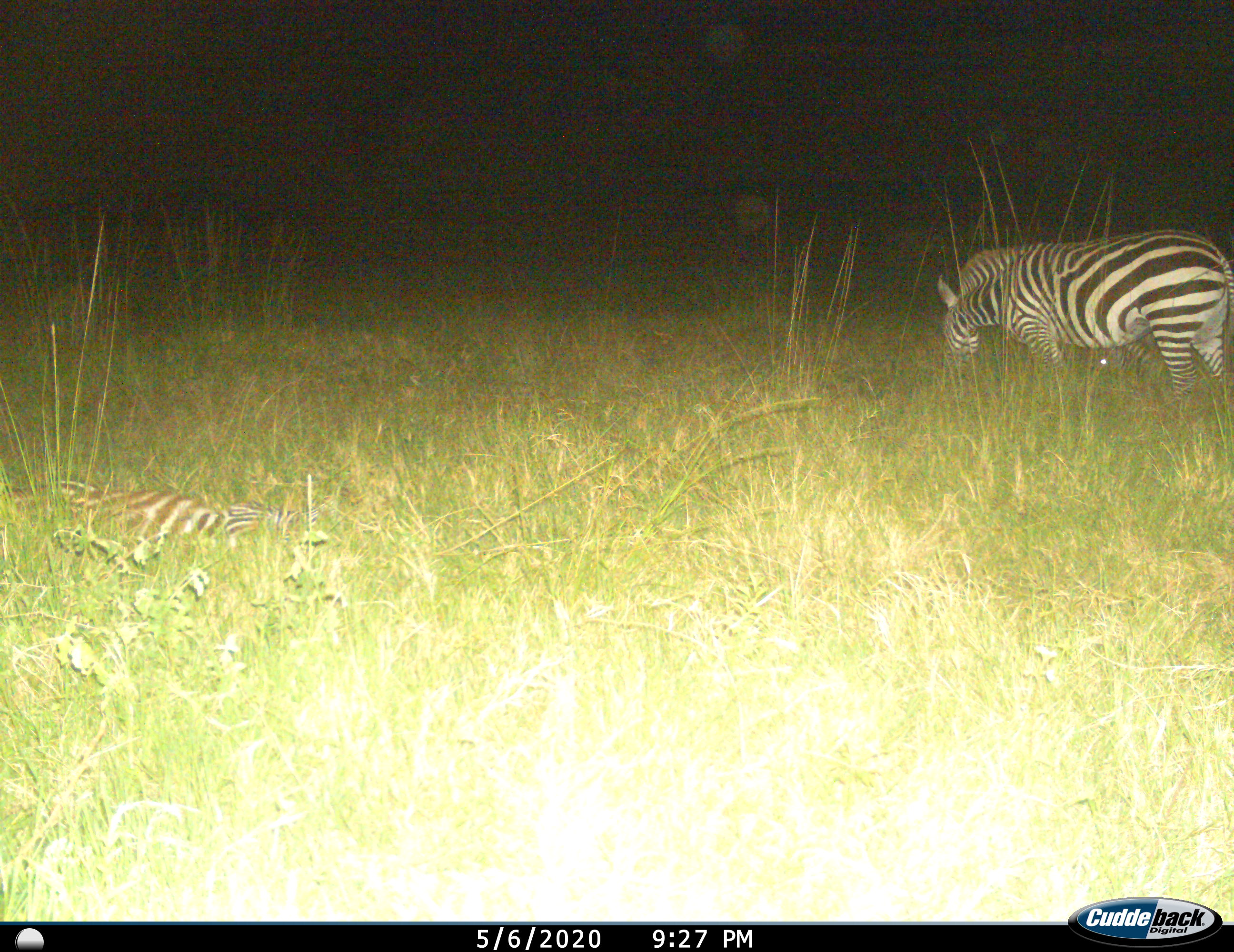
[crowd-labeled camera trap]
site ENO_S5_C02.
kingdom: Animalia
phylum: Chordata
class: Mammalia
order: Perissodactyla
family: Equidae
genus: Equus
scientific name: Equus quagga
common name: plains zebra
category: zebraplains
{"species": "zebraplains (plains zebra) (Equus quagga)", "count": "3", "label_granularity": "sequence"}